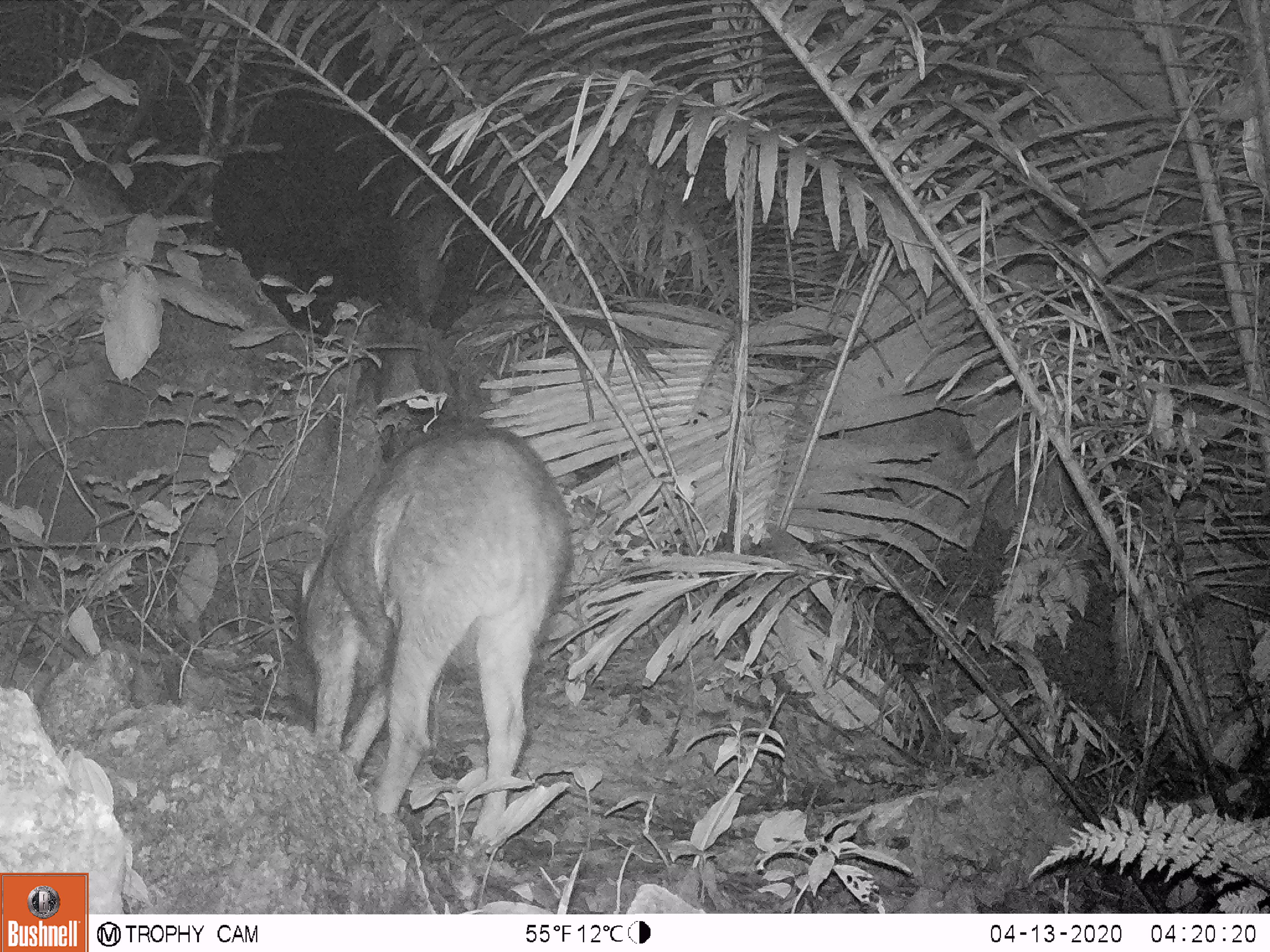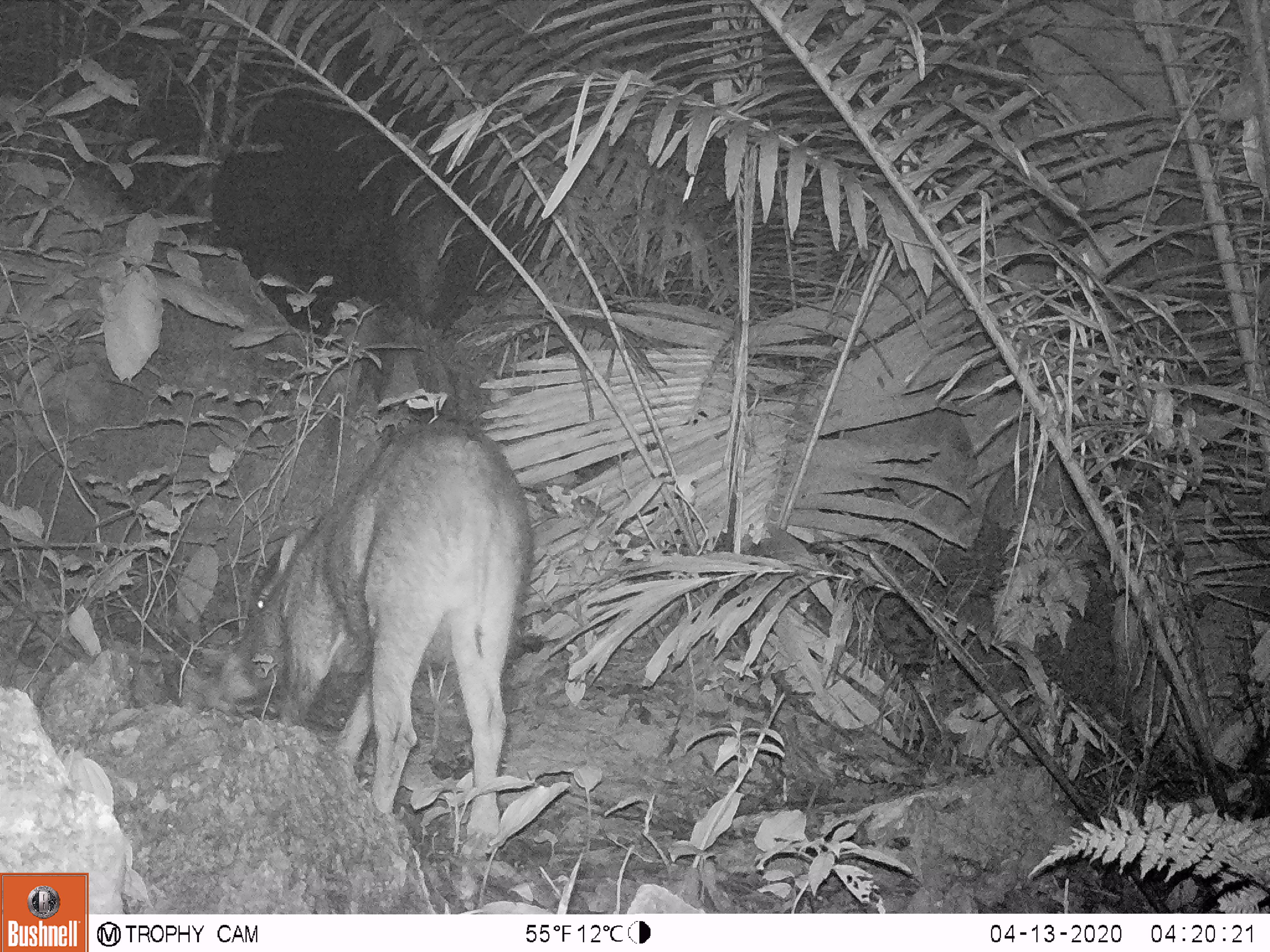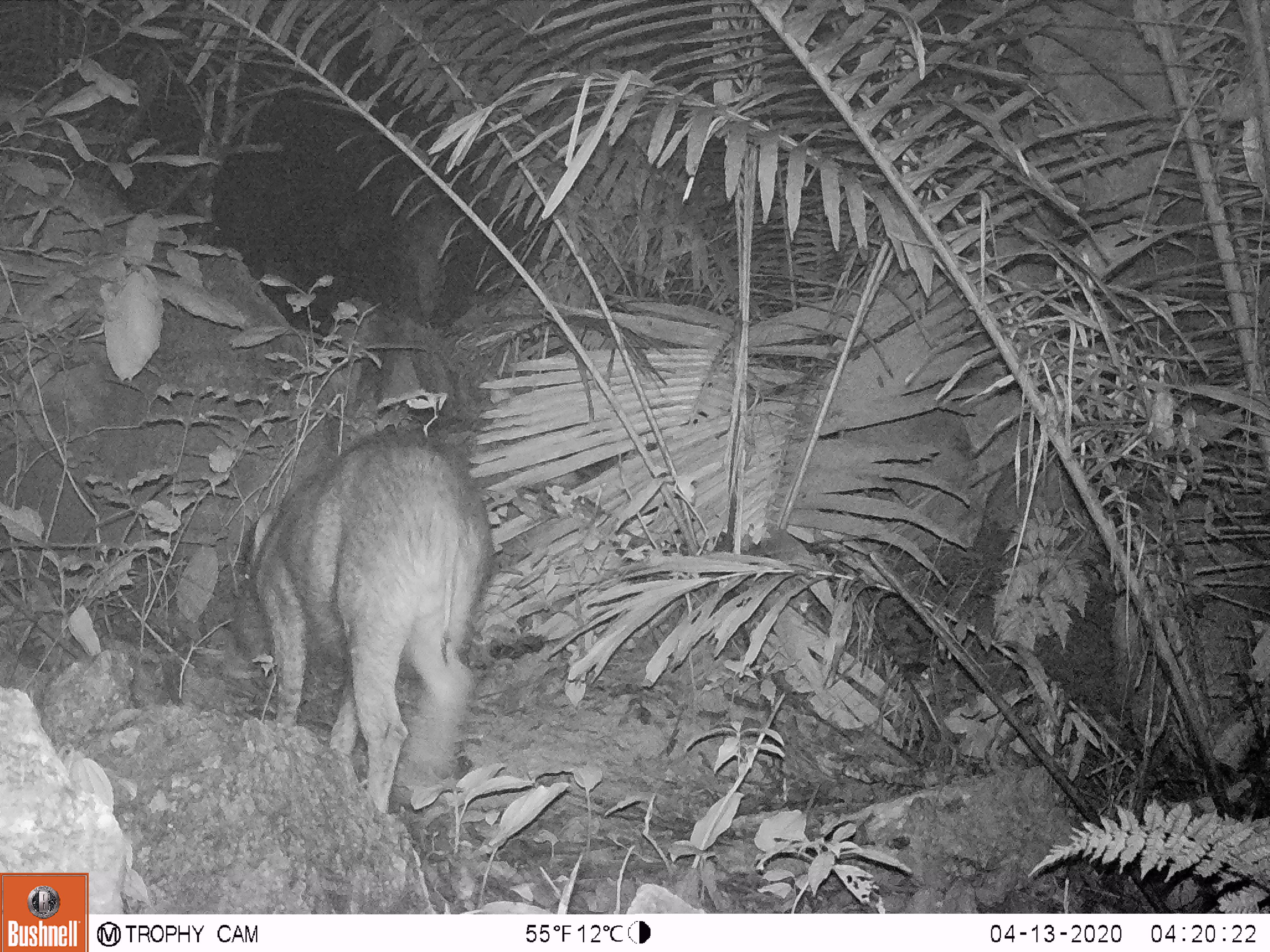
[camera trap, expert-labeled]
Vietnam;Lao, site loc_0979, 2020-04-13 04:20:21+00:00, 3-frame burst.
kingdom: Animalia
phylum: Chordata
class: Mammalia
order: Artiodactyla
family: Suidae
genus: Sus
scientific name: Sus scrofa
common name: eurasian wild pig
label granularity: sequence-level